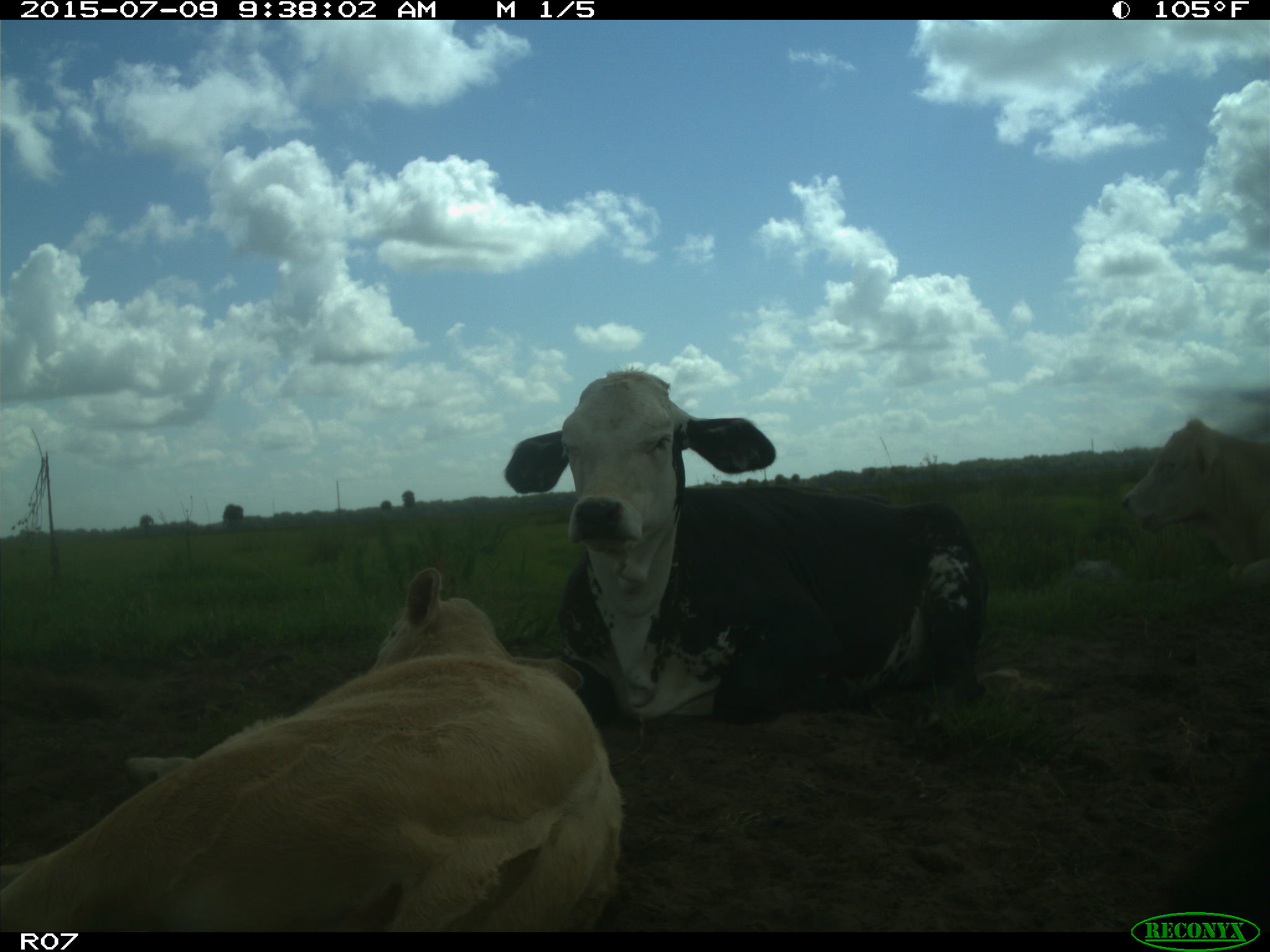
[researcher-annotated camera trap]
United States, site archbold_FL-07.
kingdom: Animalia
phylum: Chordata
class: Mammalia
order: Artiodactyla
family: Bovidae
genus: Bos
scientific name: Bos taurus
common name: domestic cow